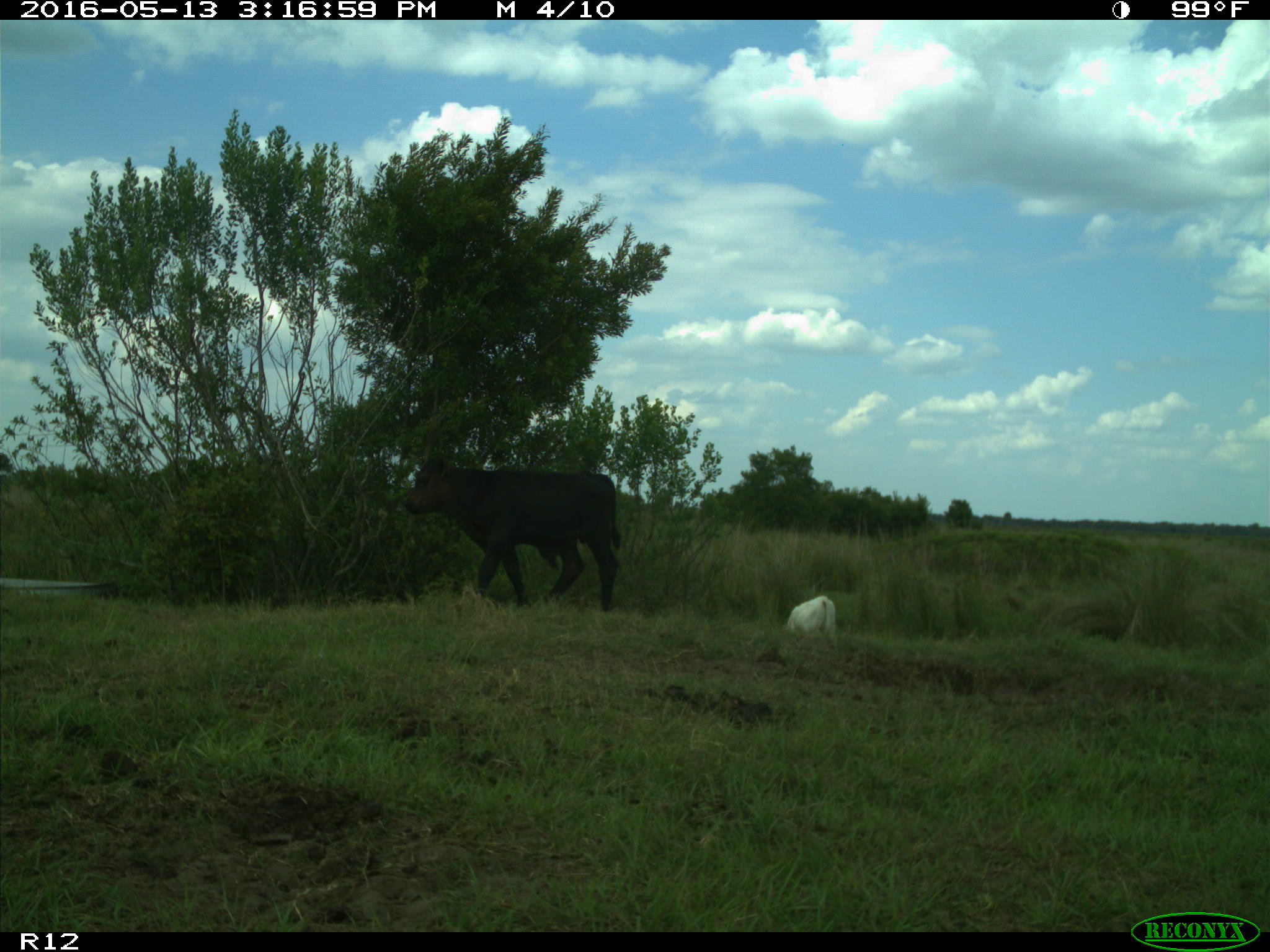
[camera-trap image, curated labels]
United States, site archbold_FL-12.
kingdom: Animalia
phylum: Chordata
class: Mammalia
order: Artiodactyla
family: Bovidae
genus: Bos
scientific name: Bos taurus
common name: domestic cow